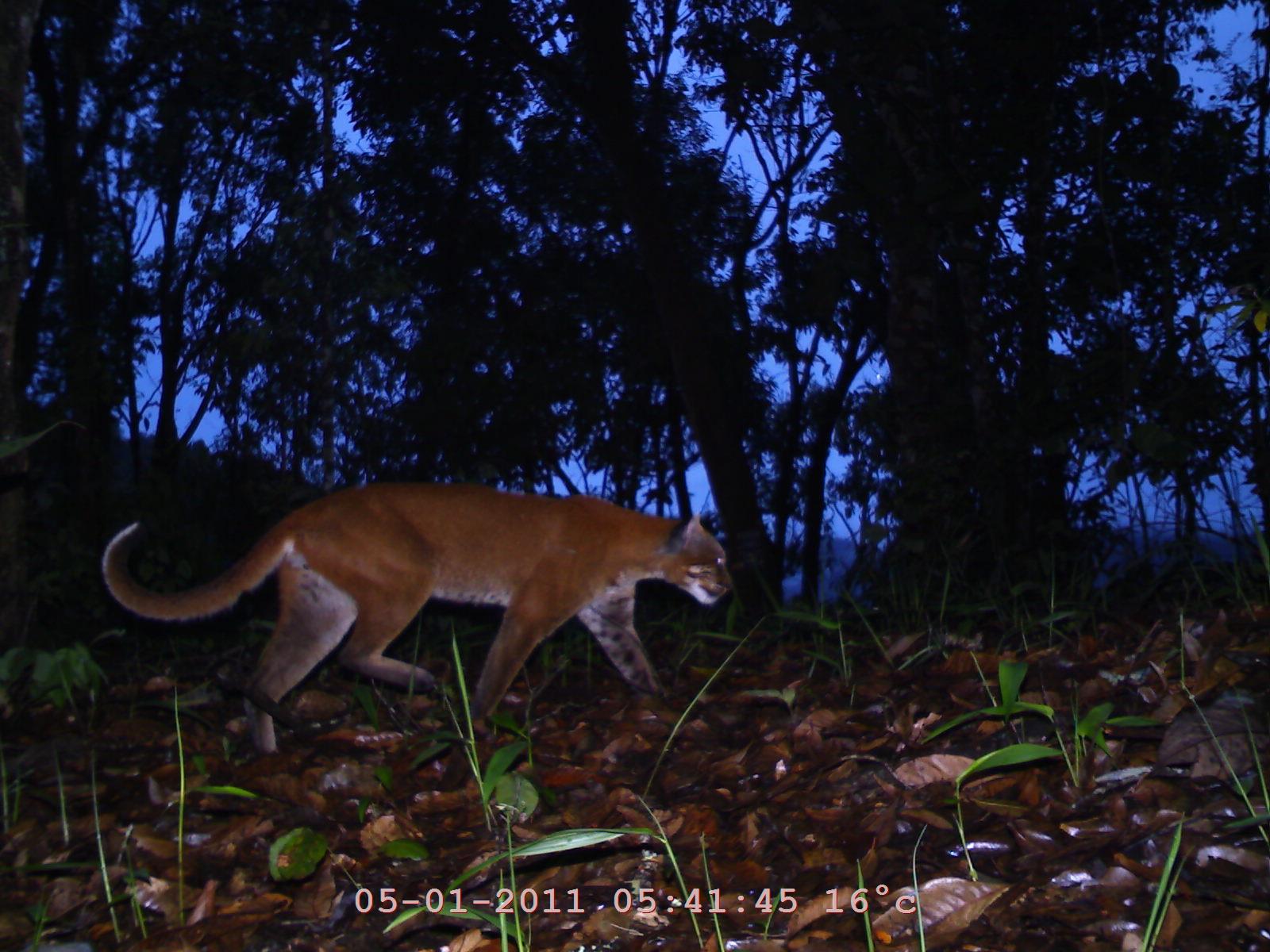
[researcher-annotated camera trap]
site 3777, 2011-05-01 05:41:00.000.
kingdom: Animalia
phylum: Chordata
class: Mammalia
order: Carnivora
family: Felidae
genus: Catopuma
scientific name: Catopuma temminckii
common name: asian golden cat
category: pardofelis temminckii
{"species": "pardofelis temminckii (asian golden cat) (Catopuma temminckii)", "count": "1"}